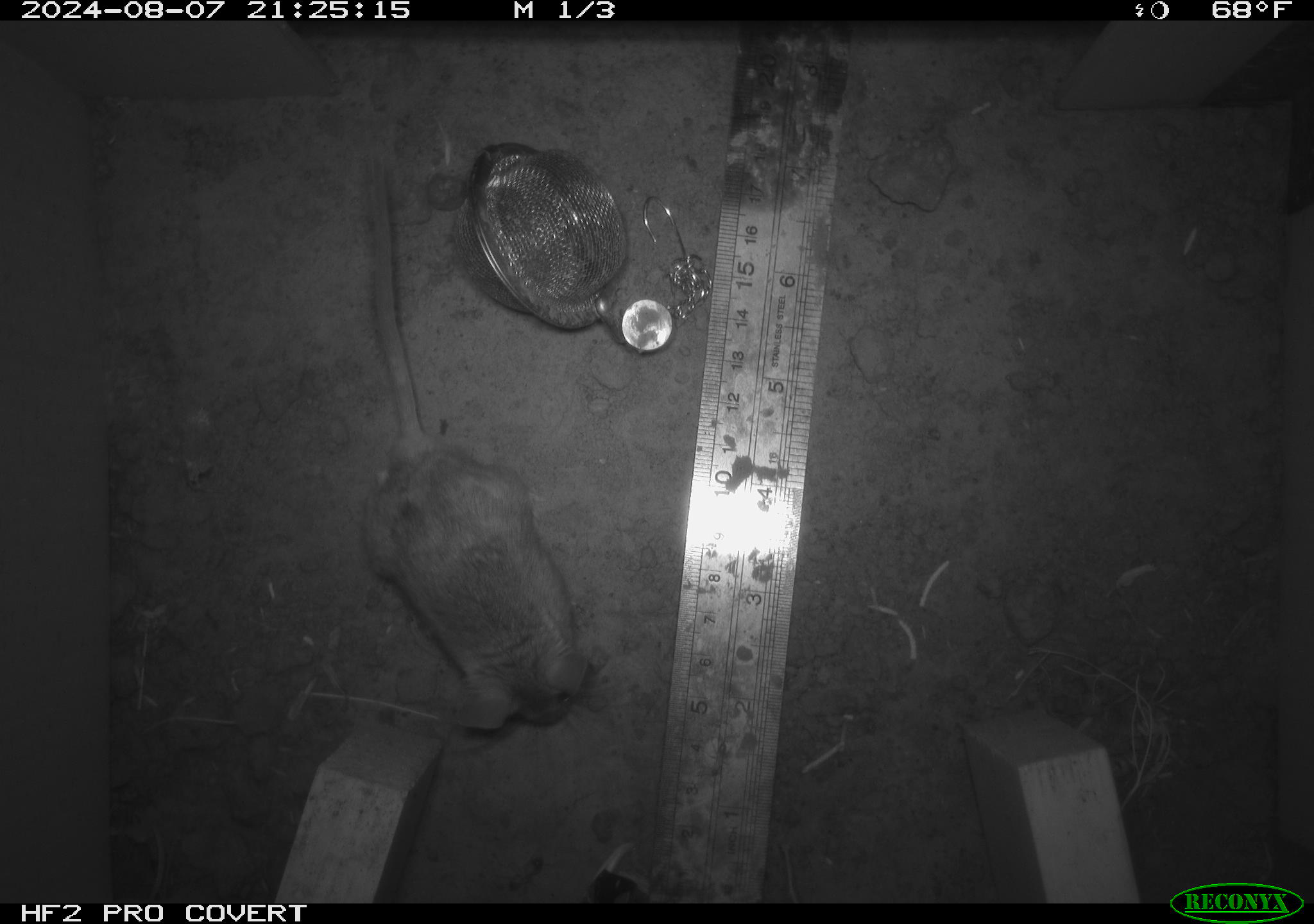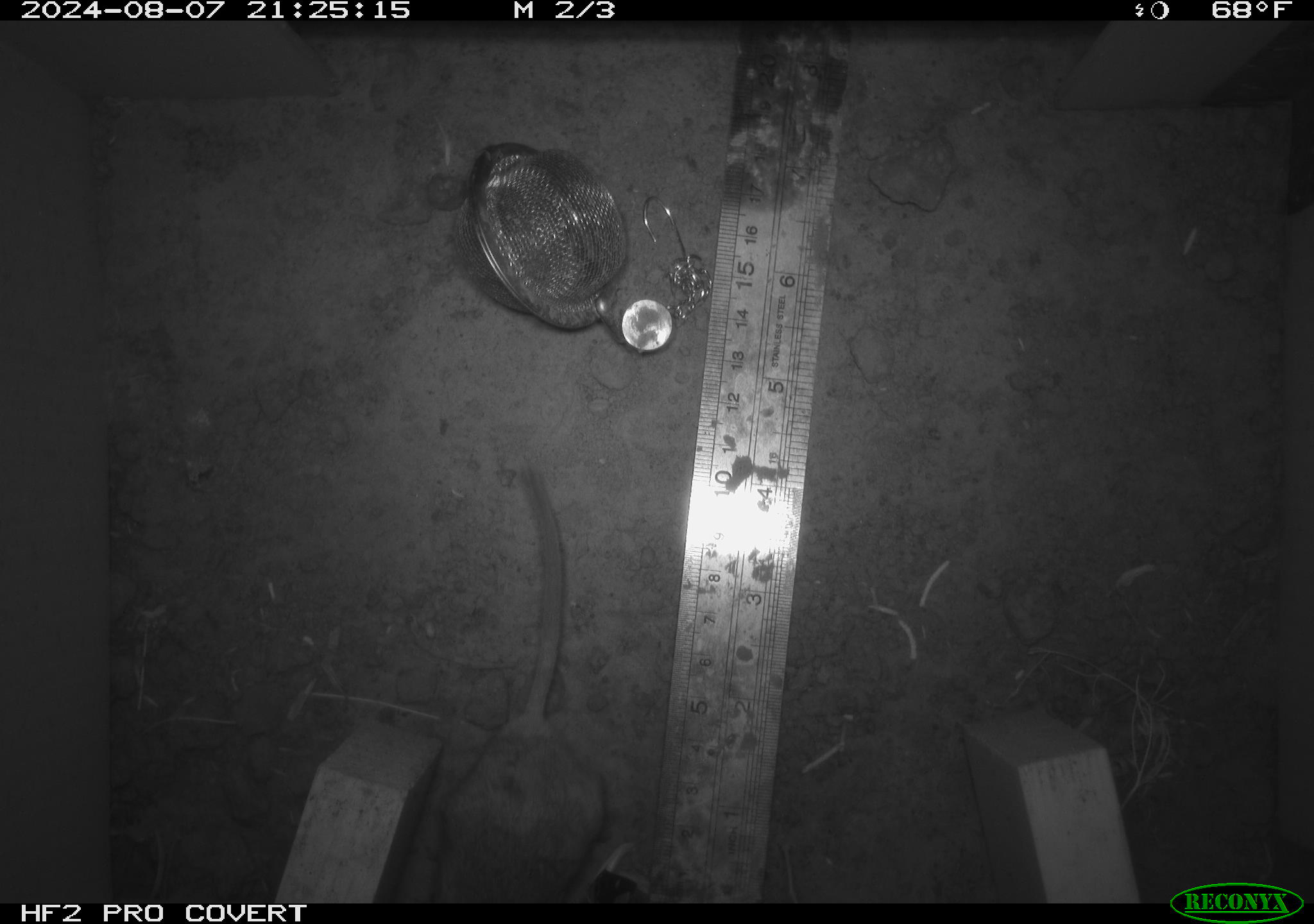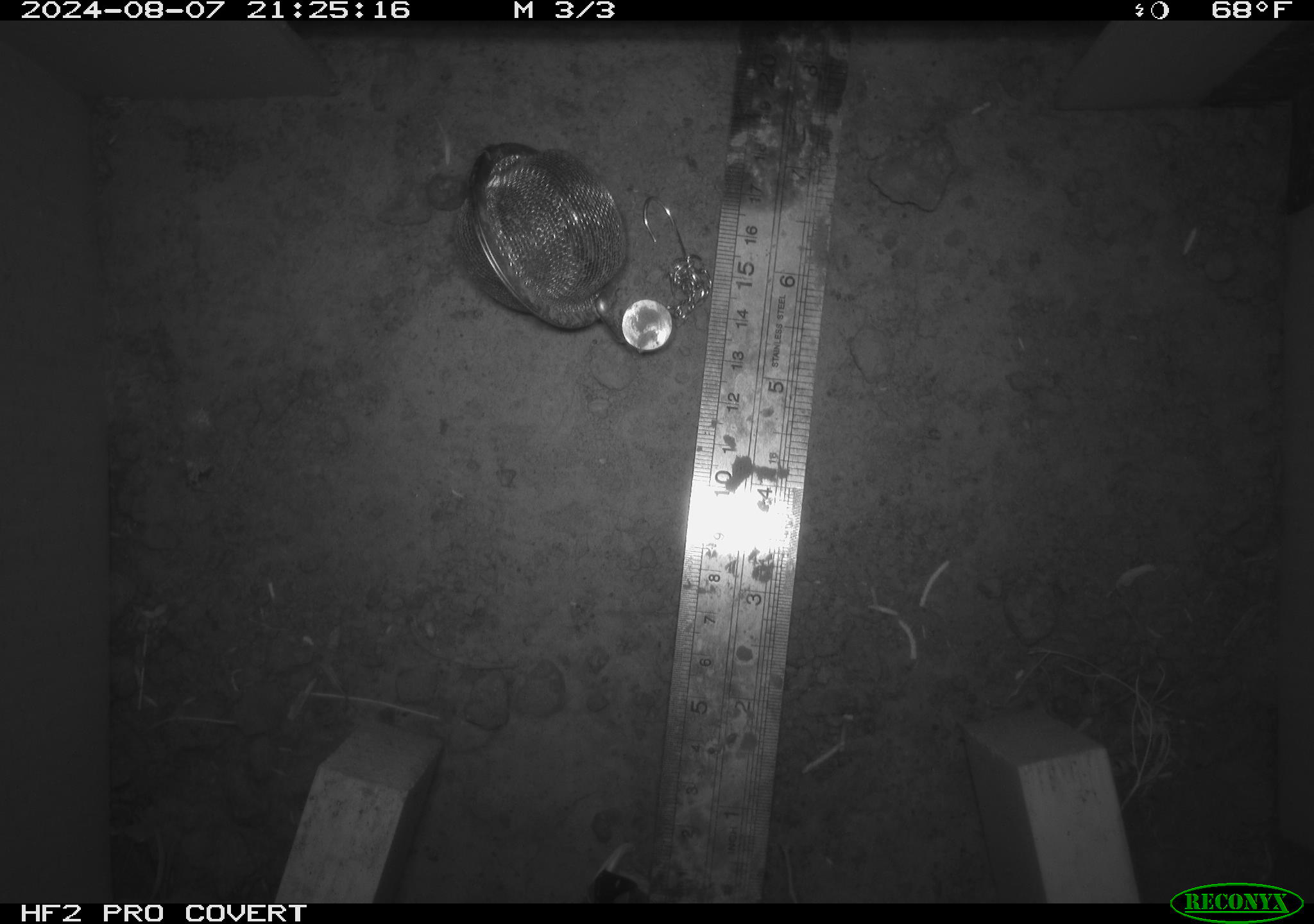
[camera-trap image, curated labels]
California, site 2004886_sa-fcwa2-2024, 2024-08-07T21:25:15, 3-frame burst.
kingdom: Animalia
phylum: Chordata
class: Mammalia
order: Rodentia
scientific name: Rodentia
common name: mouse species